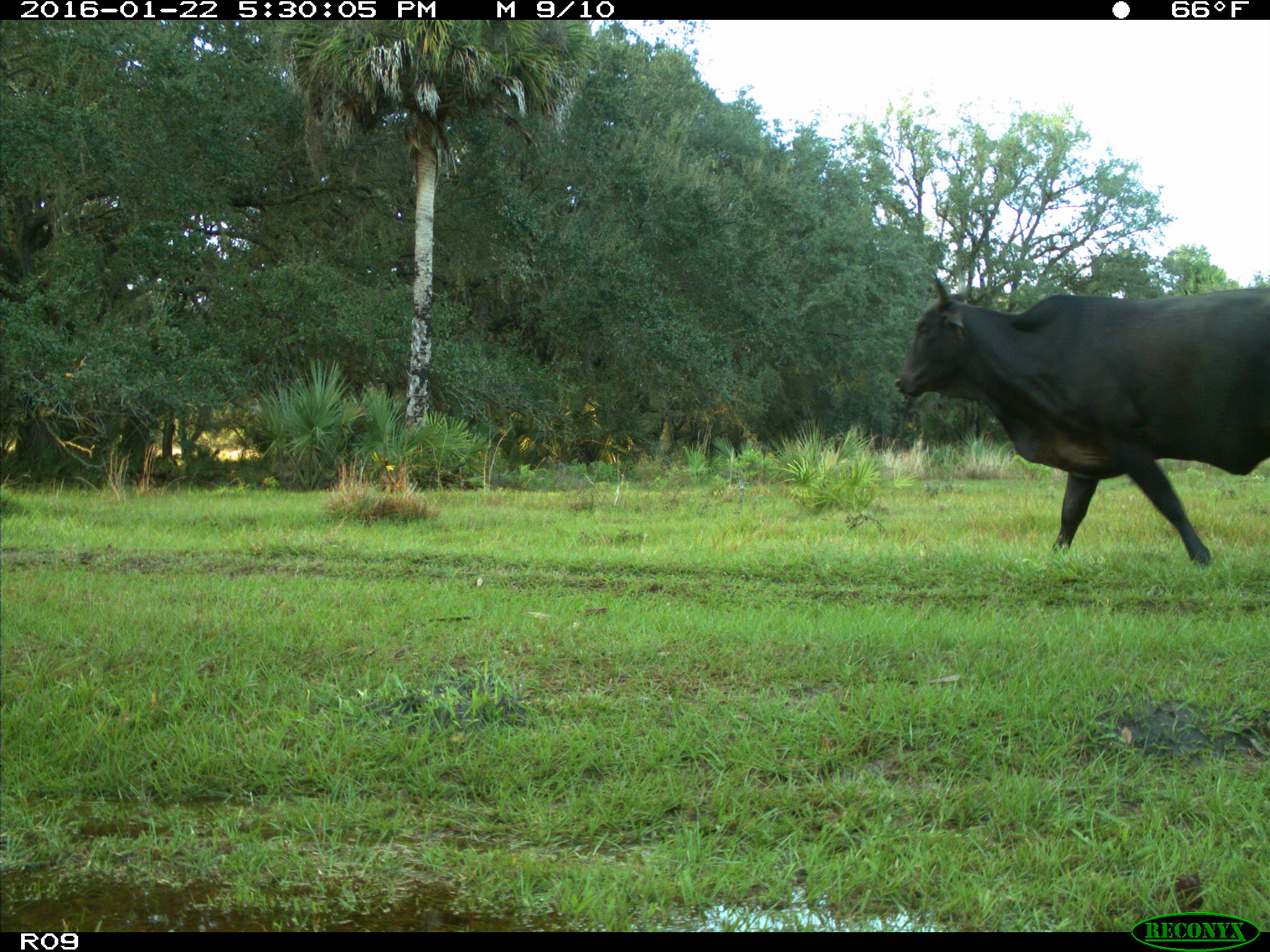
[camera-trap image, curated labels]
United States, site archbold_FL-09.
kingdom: Animalia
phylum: Chordata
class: Mammalia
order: Artiodactyla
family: Bovidae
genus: Bos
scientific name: Bos taurus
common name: domestic cow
Bos taurus (domestic cow).